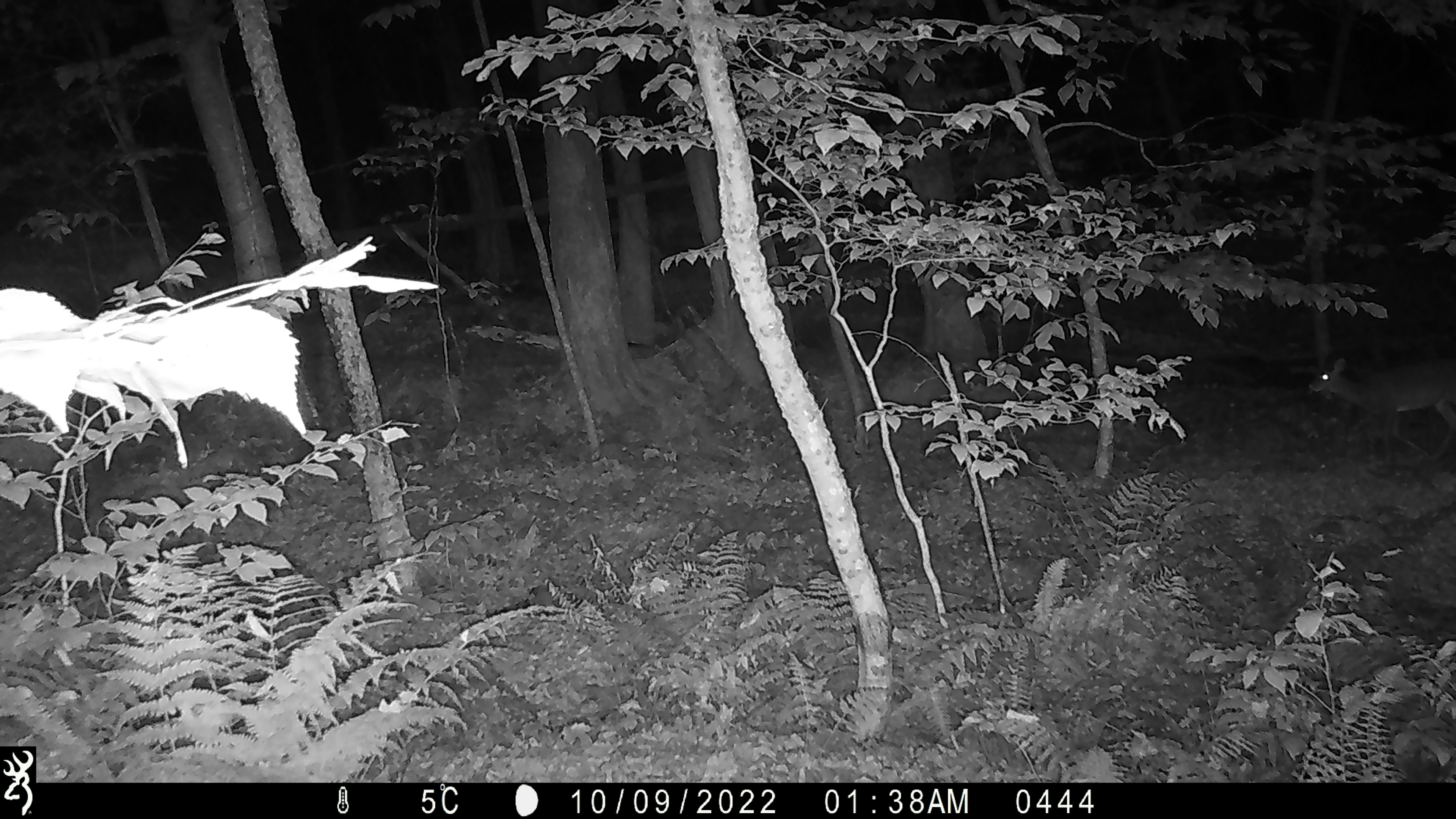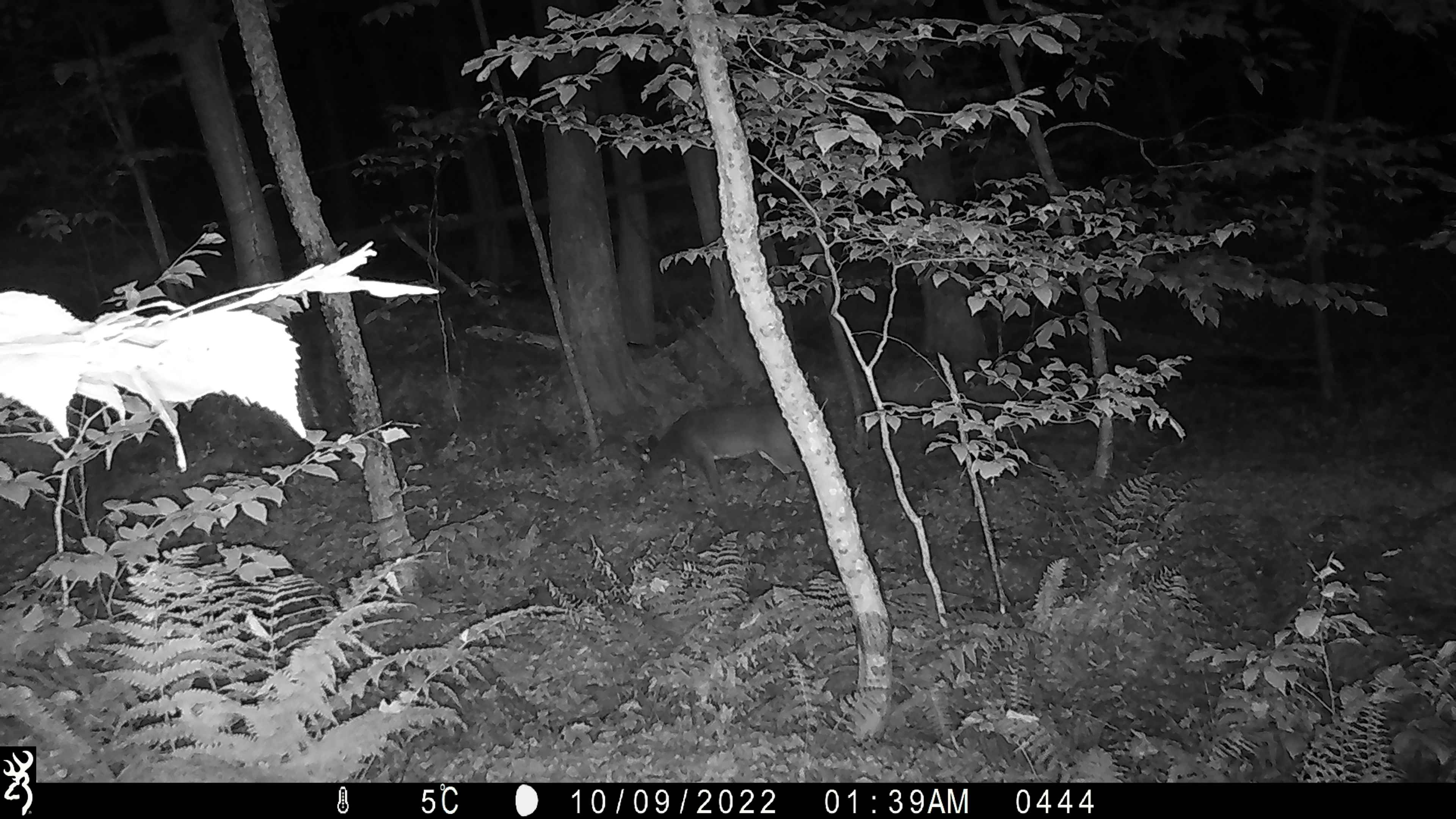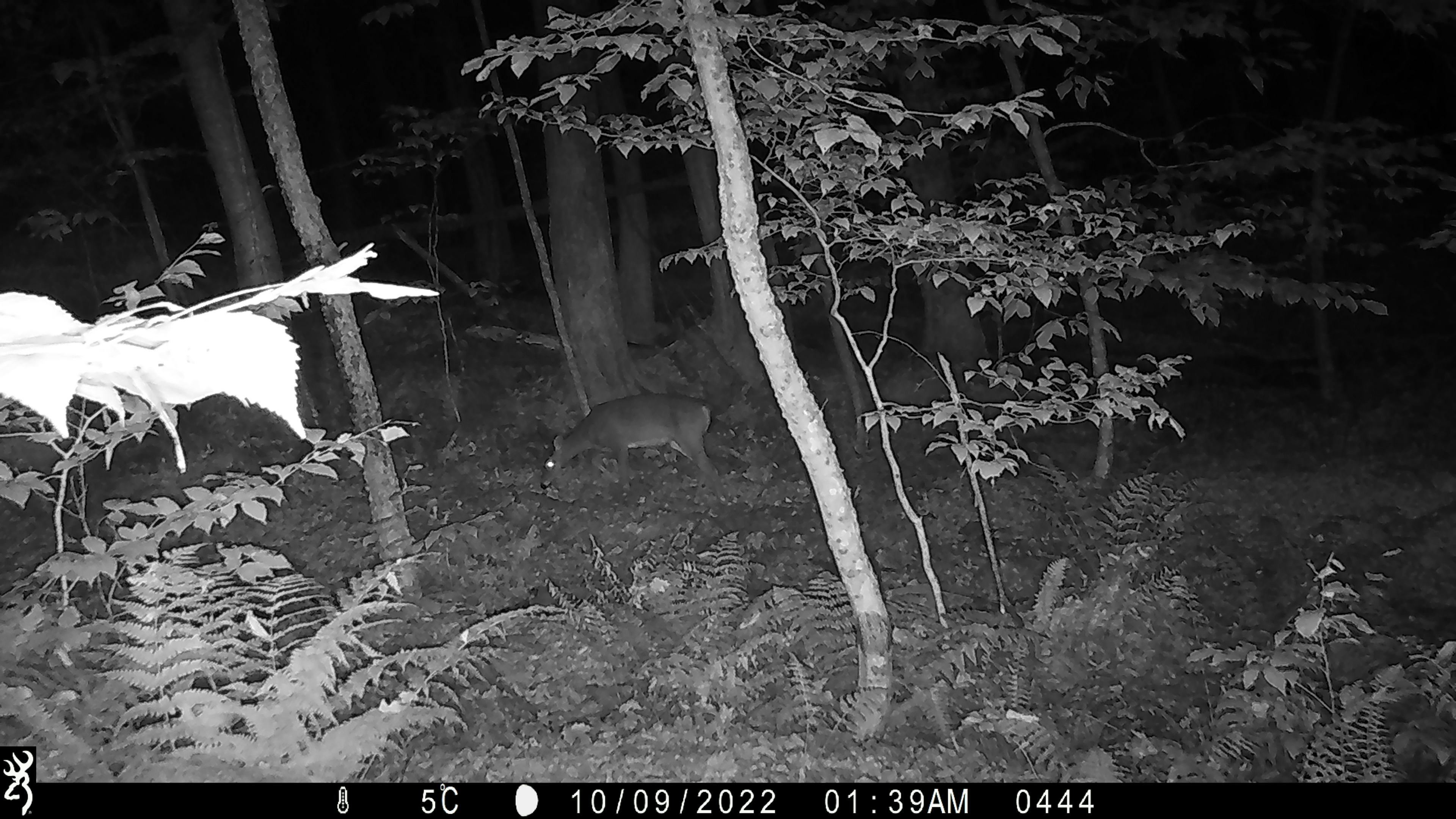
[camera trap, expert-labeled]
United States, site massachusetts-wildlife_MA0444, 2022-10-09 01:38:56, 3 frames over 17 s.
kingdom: Animalia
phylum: Chordata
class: Mammalia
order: Artiodactyla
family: Cervidae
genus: Odocoileus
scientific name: Odocoileus virginianus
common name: white-tailed deer